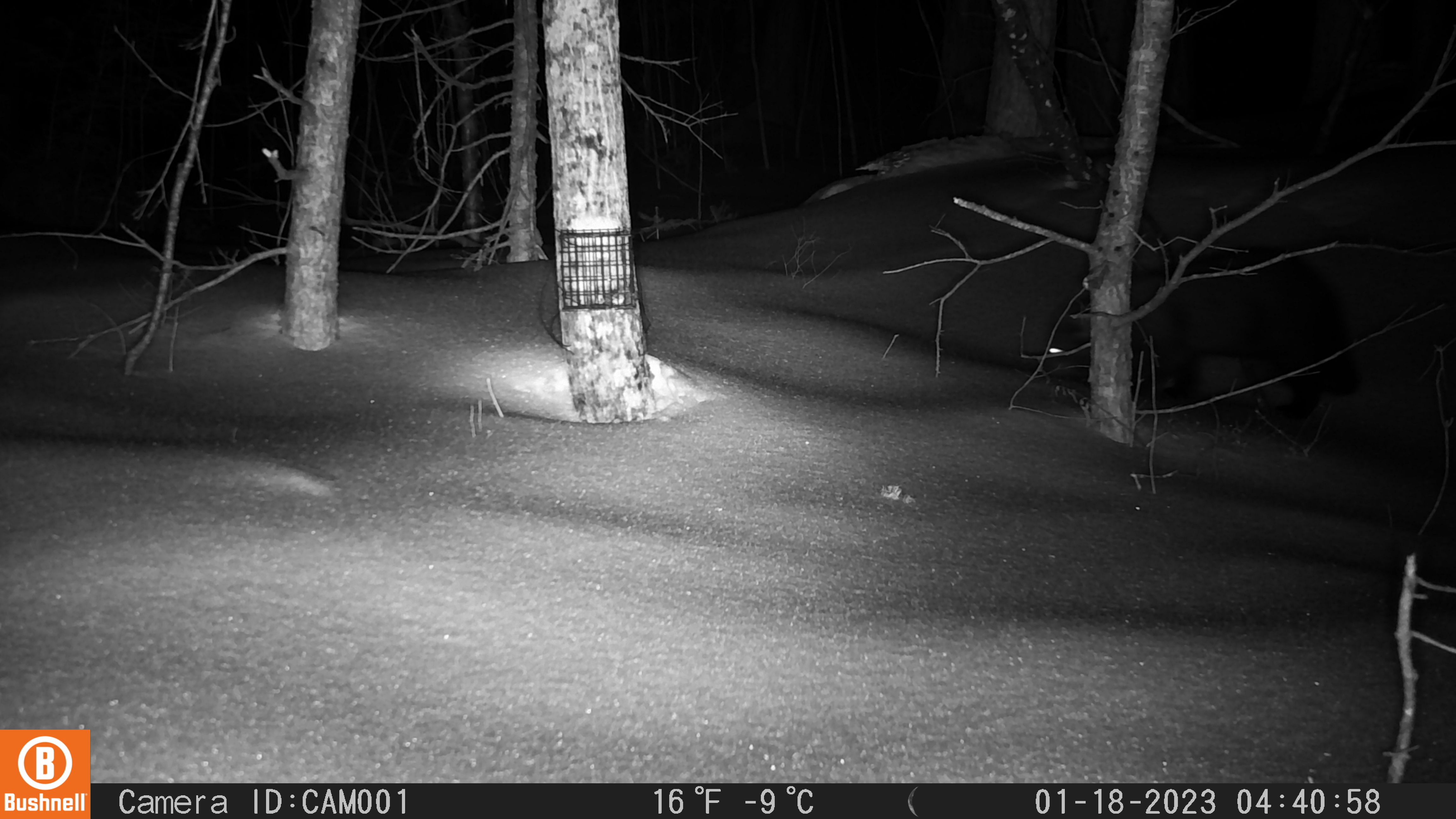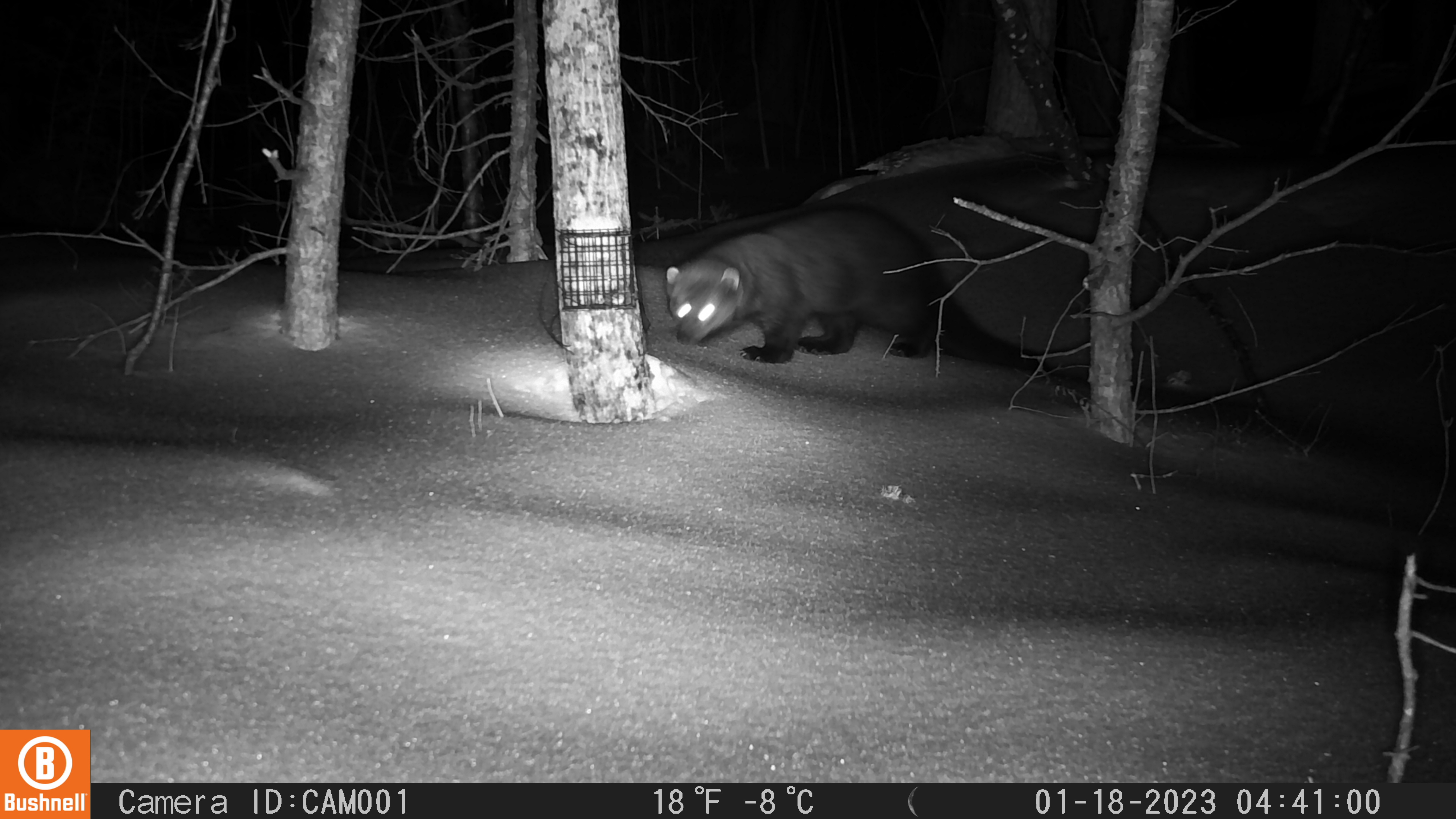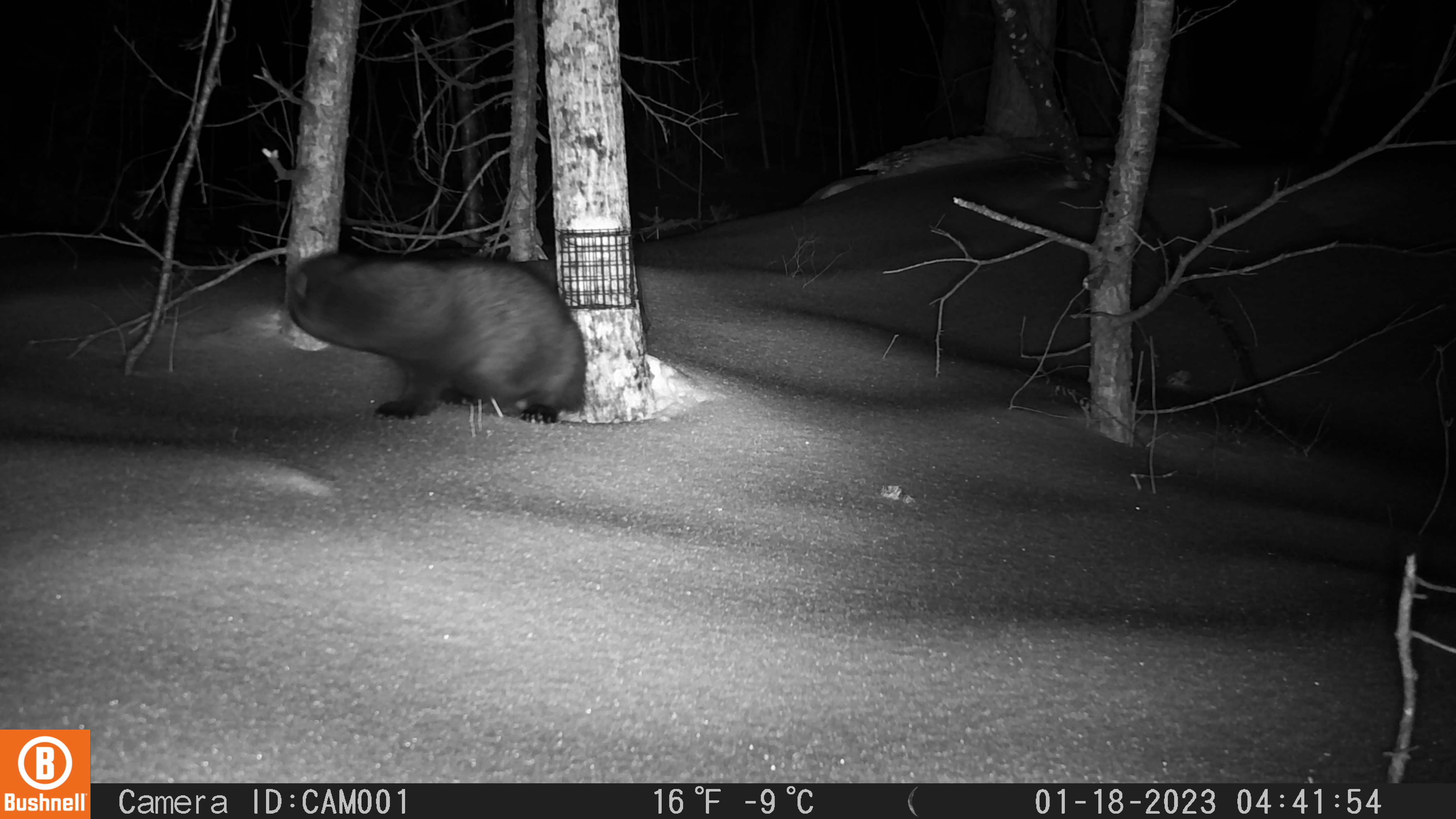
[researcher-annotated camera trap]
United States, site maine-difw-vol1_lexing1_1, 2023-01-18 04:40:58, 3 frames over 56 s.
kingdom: Animalia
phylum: Chordata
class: Mammalia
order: Carnivora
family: Mustelidae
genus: Pekania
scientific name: Pekania pennanti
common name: fisher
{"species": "fisher (Pekania pennanti)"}